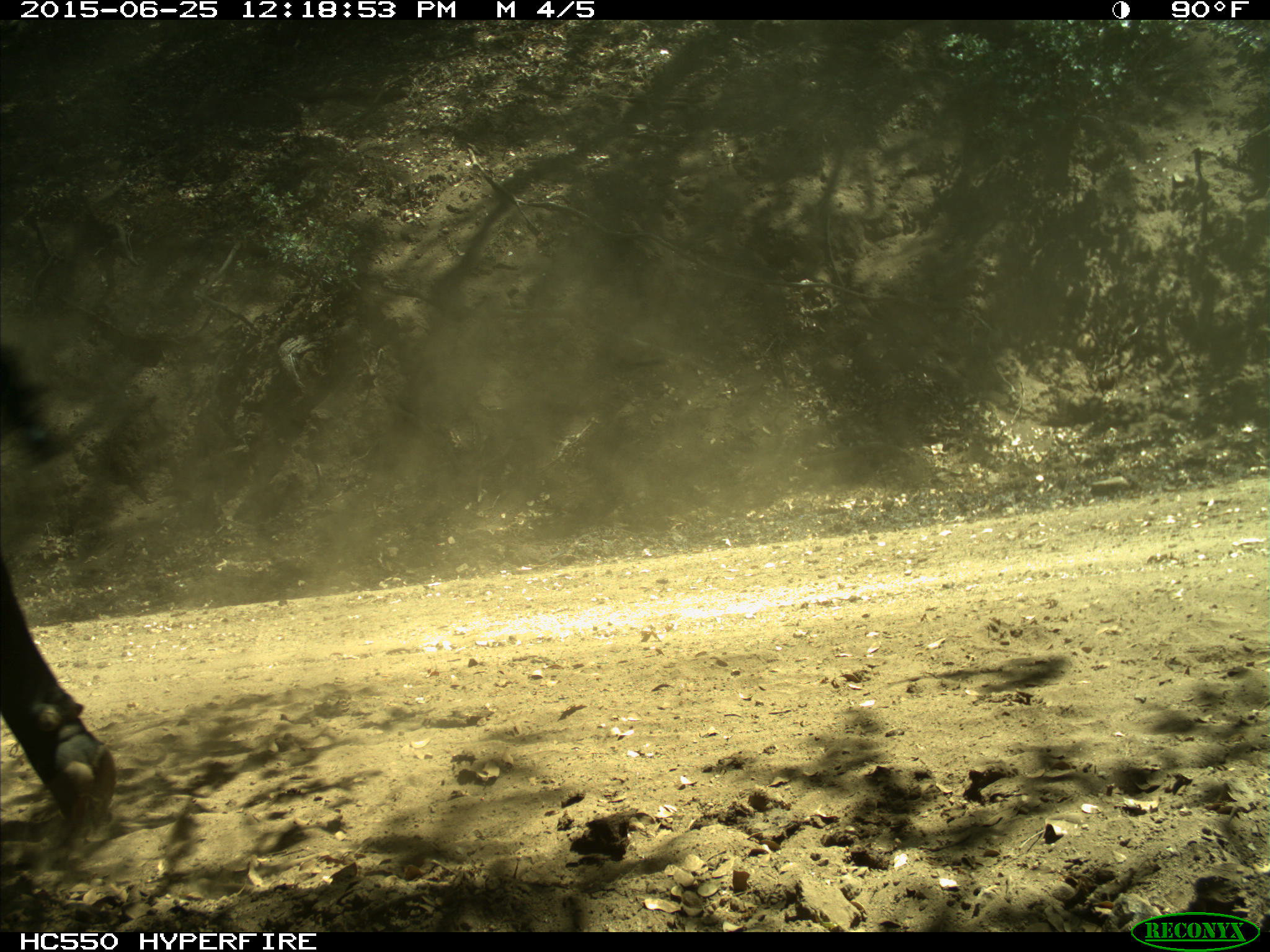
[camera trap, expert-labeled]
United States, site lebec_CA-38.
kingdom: Animalia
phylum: Chordata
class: Mammalia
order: Artiodactyla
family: Bovidae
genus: Bos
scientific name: Bos taurus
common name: domestic cow